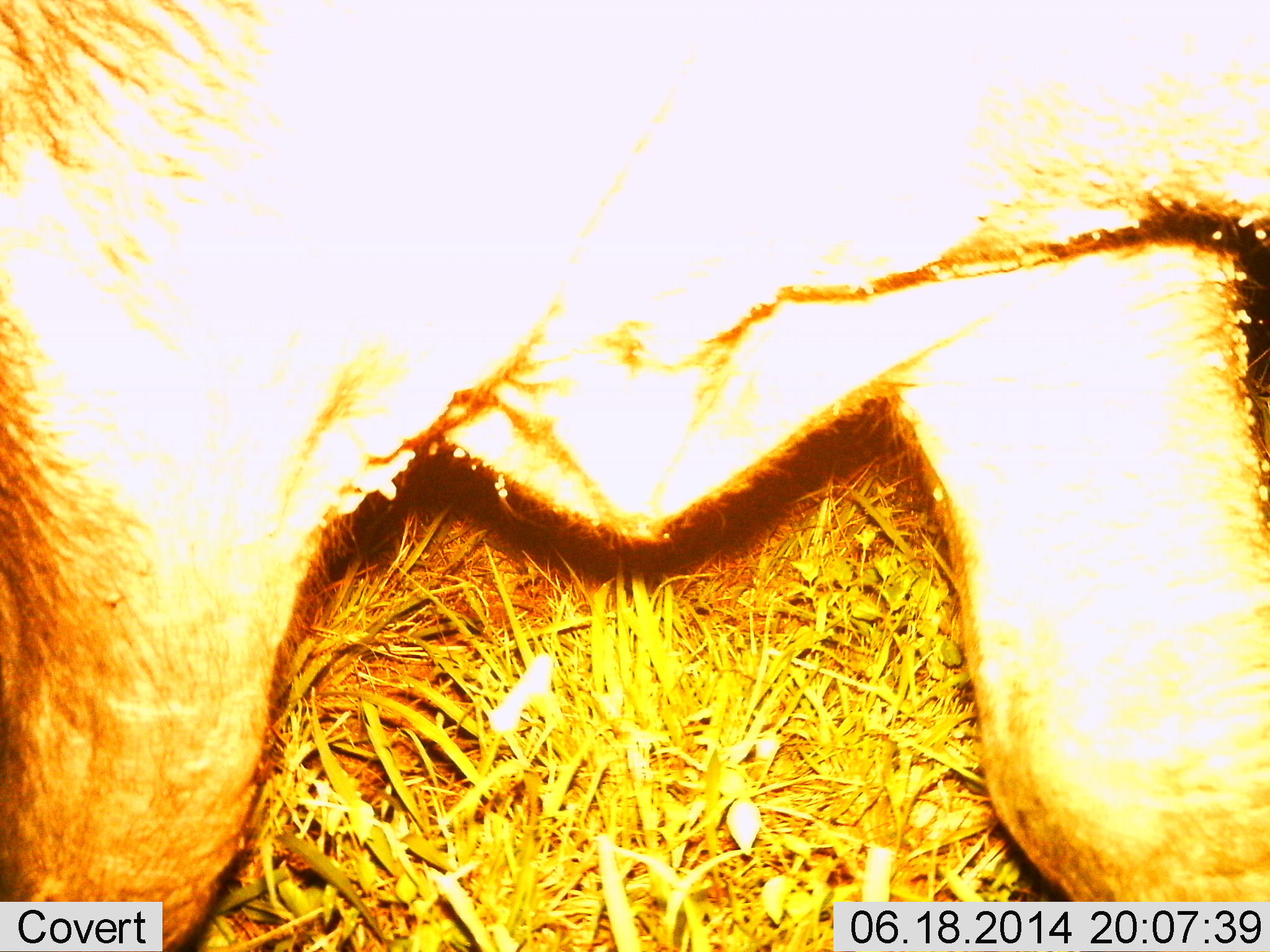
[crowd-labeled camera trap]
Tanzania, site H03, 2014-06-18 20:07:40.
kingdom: Animalia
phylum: Chordata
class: Mammalia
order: Artiodactyla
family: Bovidae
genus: Syncerus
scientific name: Syncerus caffer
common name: cape buffalo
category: buffalo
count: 1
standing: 56%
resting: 22%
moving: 22%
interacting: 0%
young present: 0%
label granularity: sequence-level